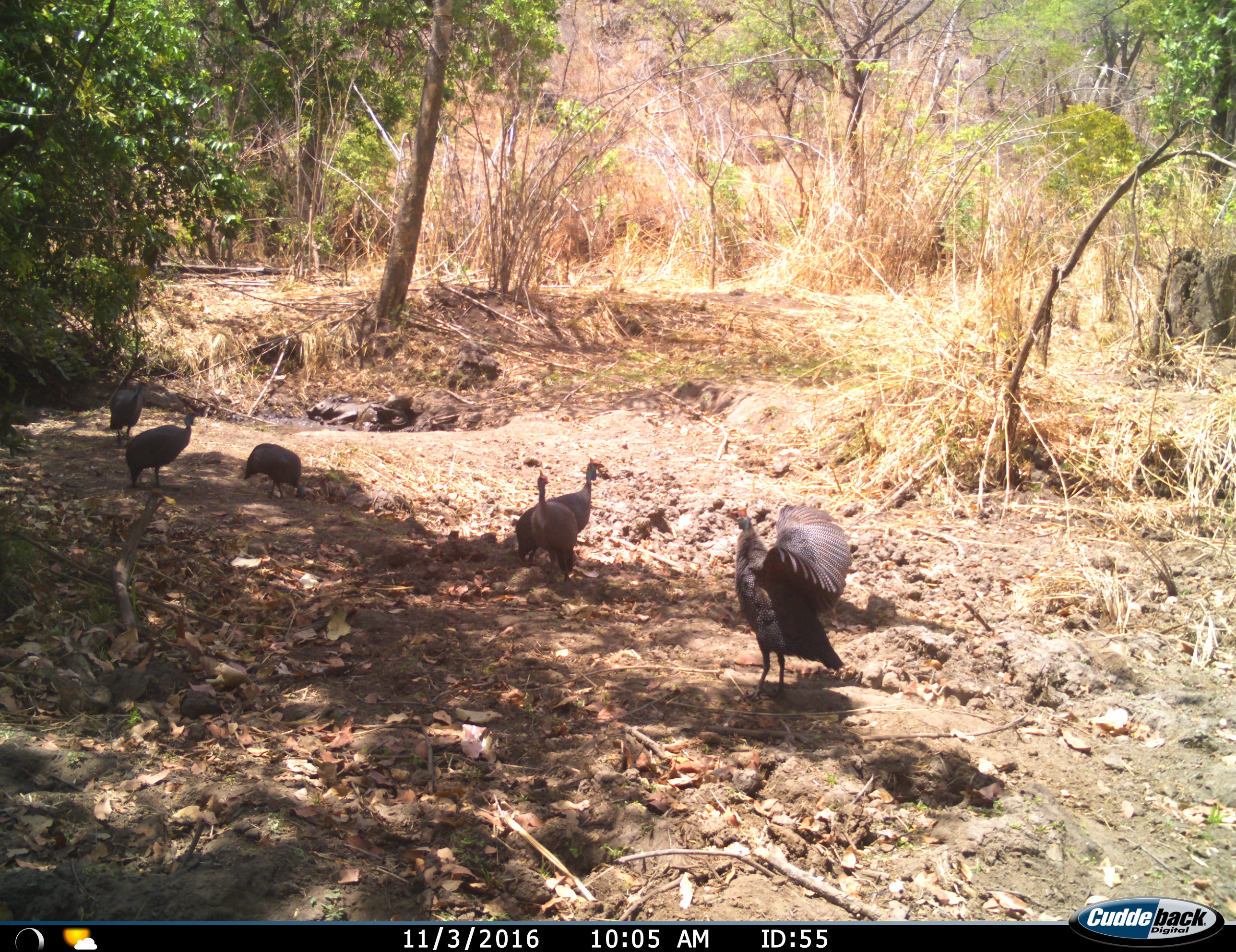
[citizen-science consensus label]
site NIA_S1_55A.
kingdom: Animalia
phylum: Chordata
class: Aves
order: Galliformes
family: Numididae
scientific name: Numididae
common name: guineafowl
Guineafowl (Numididae), count 6. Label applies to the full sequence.